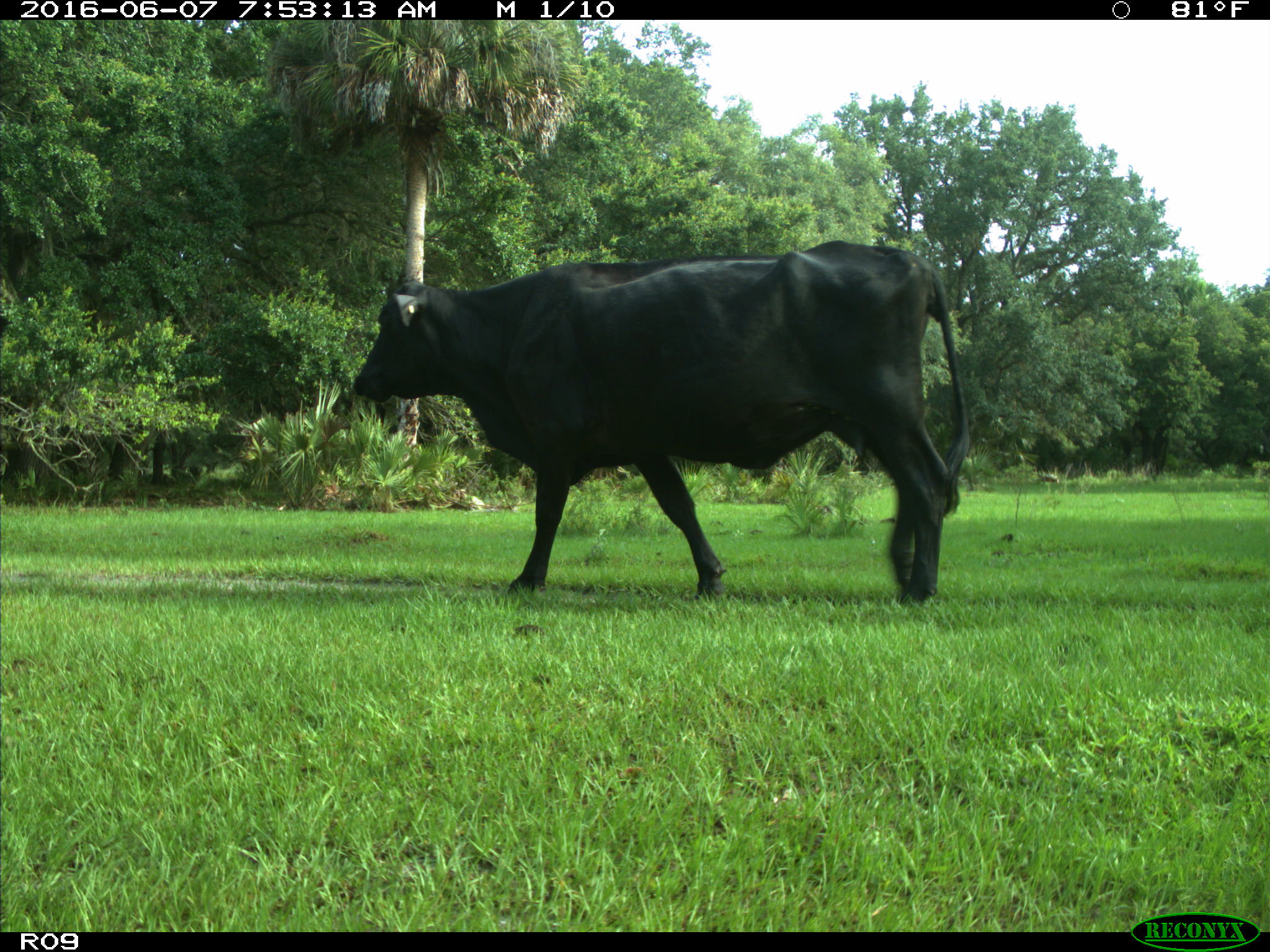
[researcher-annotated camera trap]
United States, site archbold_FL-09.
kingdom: Animalia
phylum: Chordata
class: Mammalia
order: Artiodactyla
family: Bovidae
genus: Bos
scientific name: Bos taurus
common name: domestic cow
Bos taurus (domestic cow).